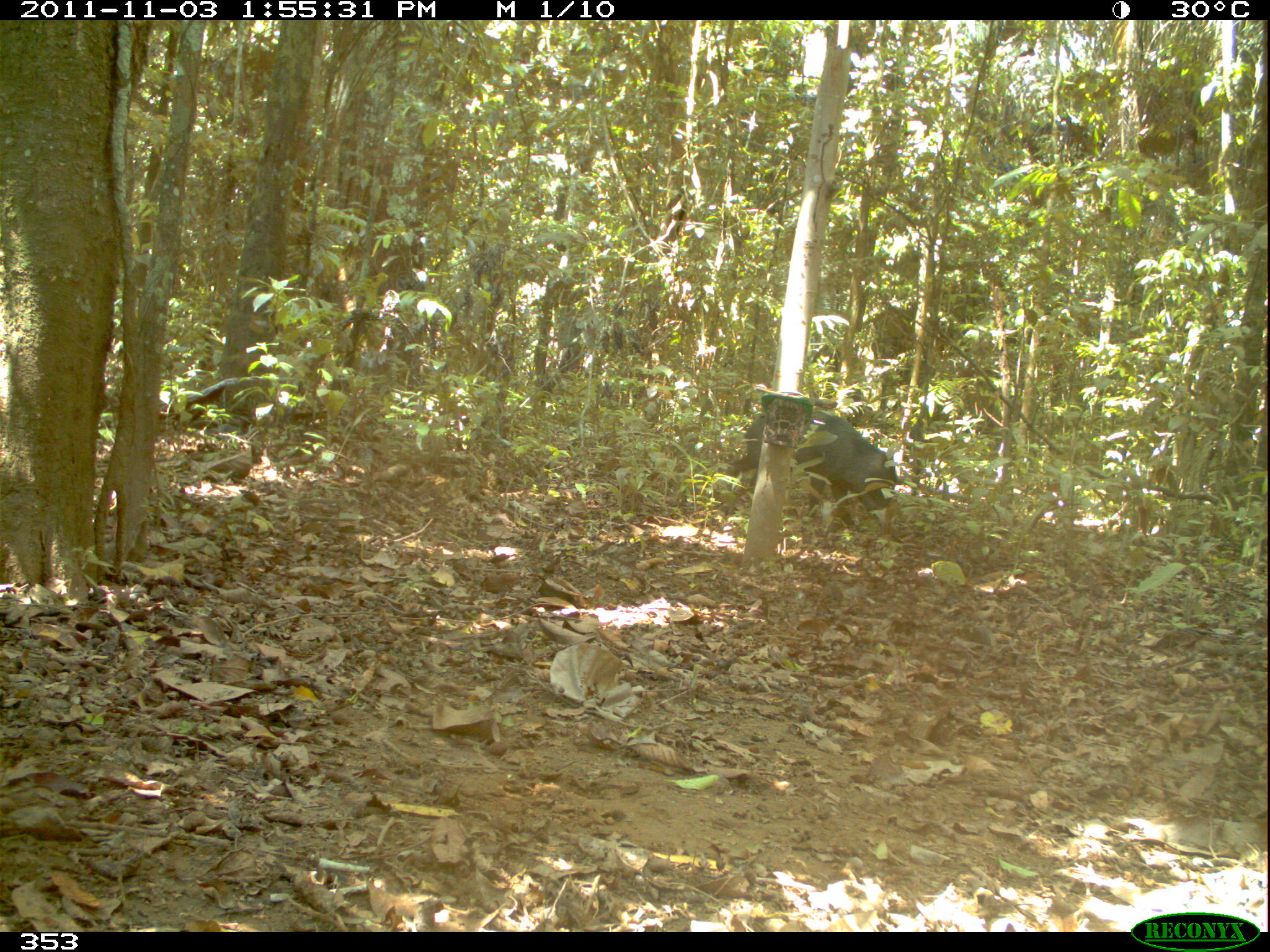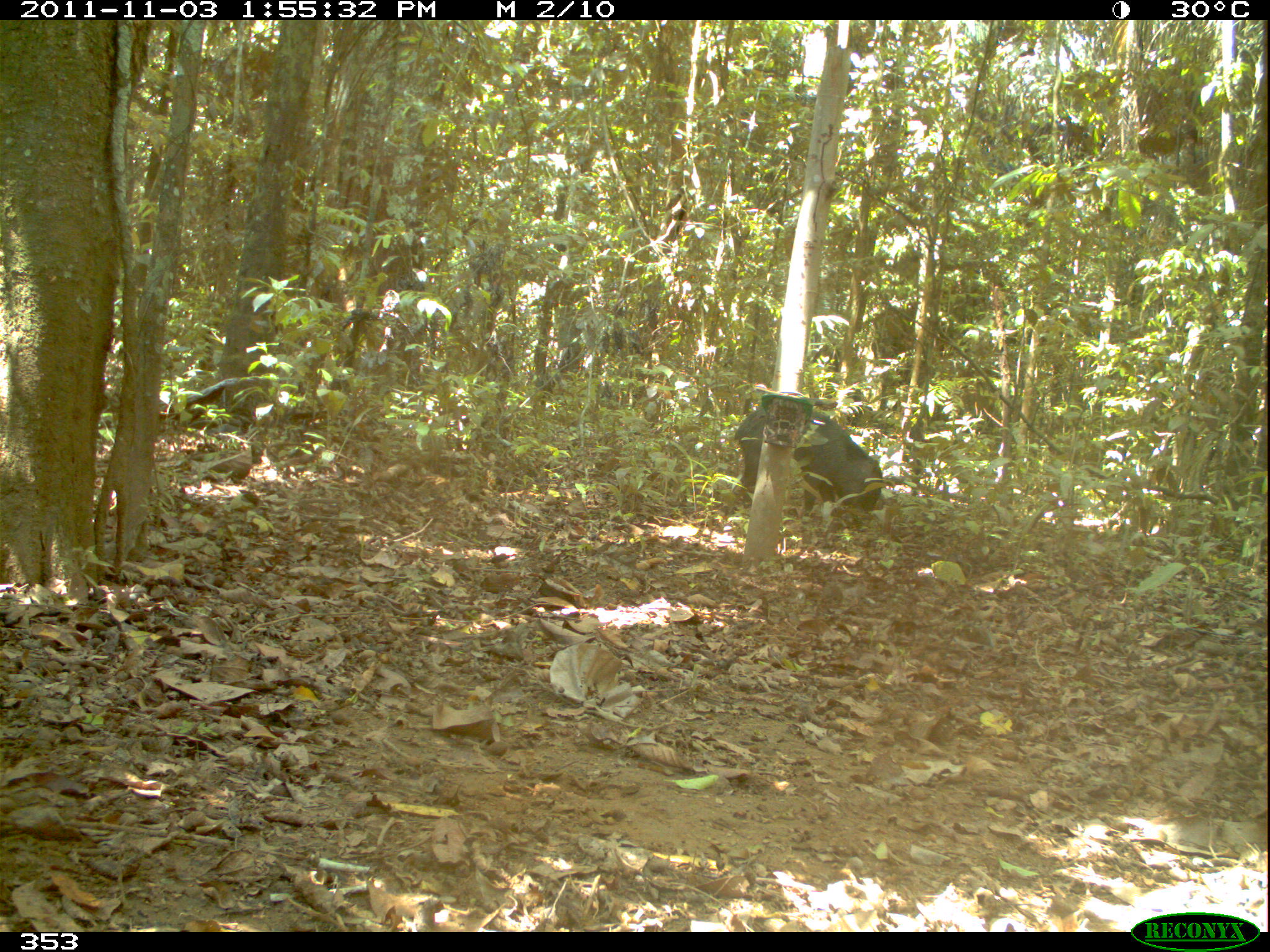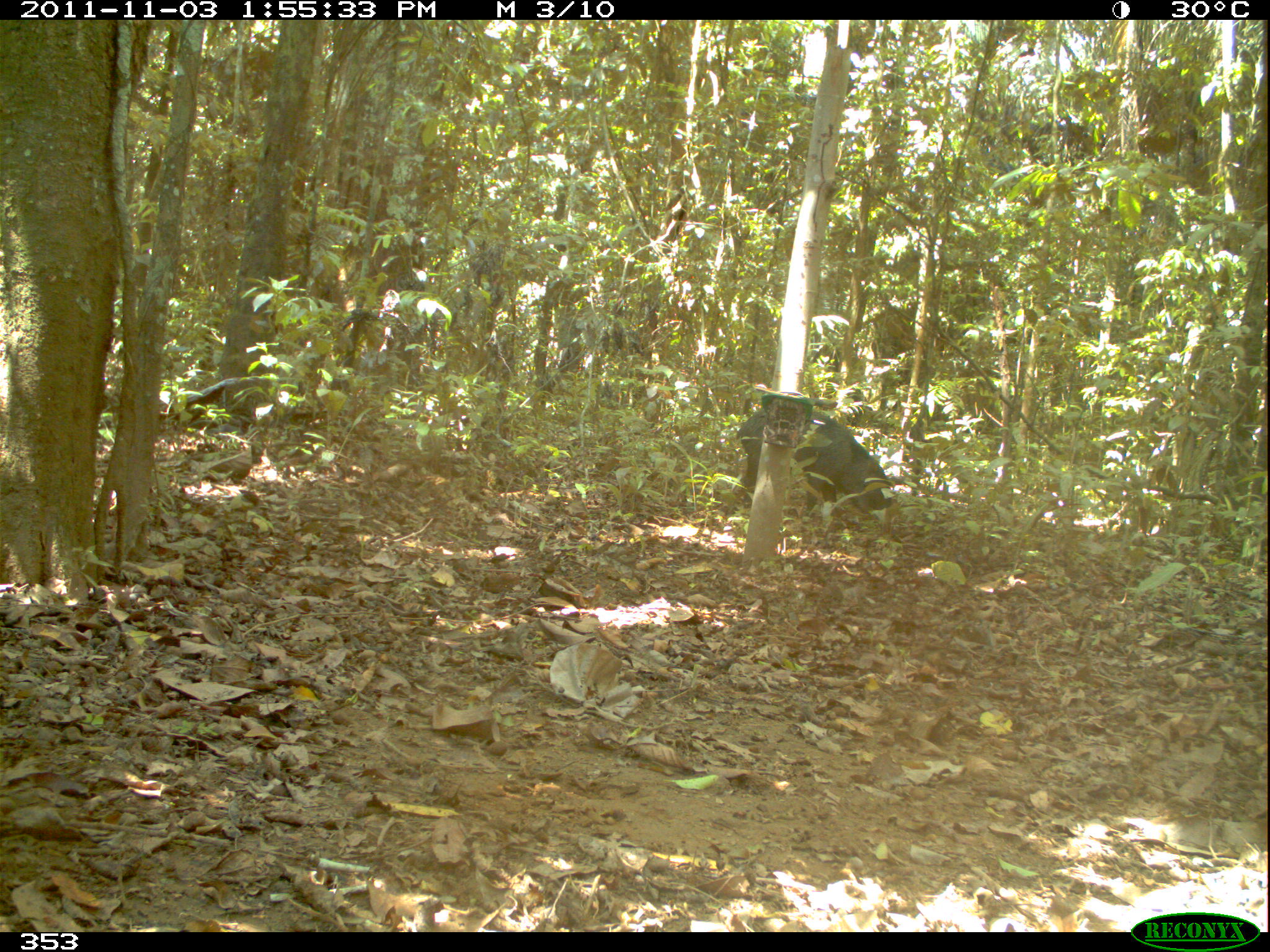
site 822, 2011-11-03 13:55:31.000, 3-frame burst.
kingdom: Animalia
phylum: Chordata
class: Mammalia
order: Artiodactyla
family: Tayassuidae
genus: Tayassu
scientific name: Tayassu pecari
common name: white-lipped peccary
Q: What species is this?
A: Tayassu pecari (white-lipped peccary).